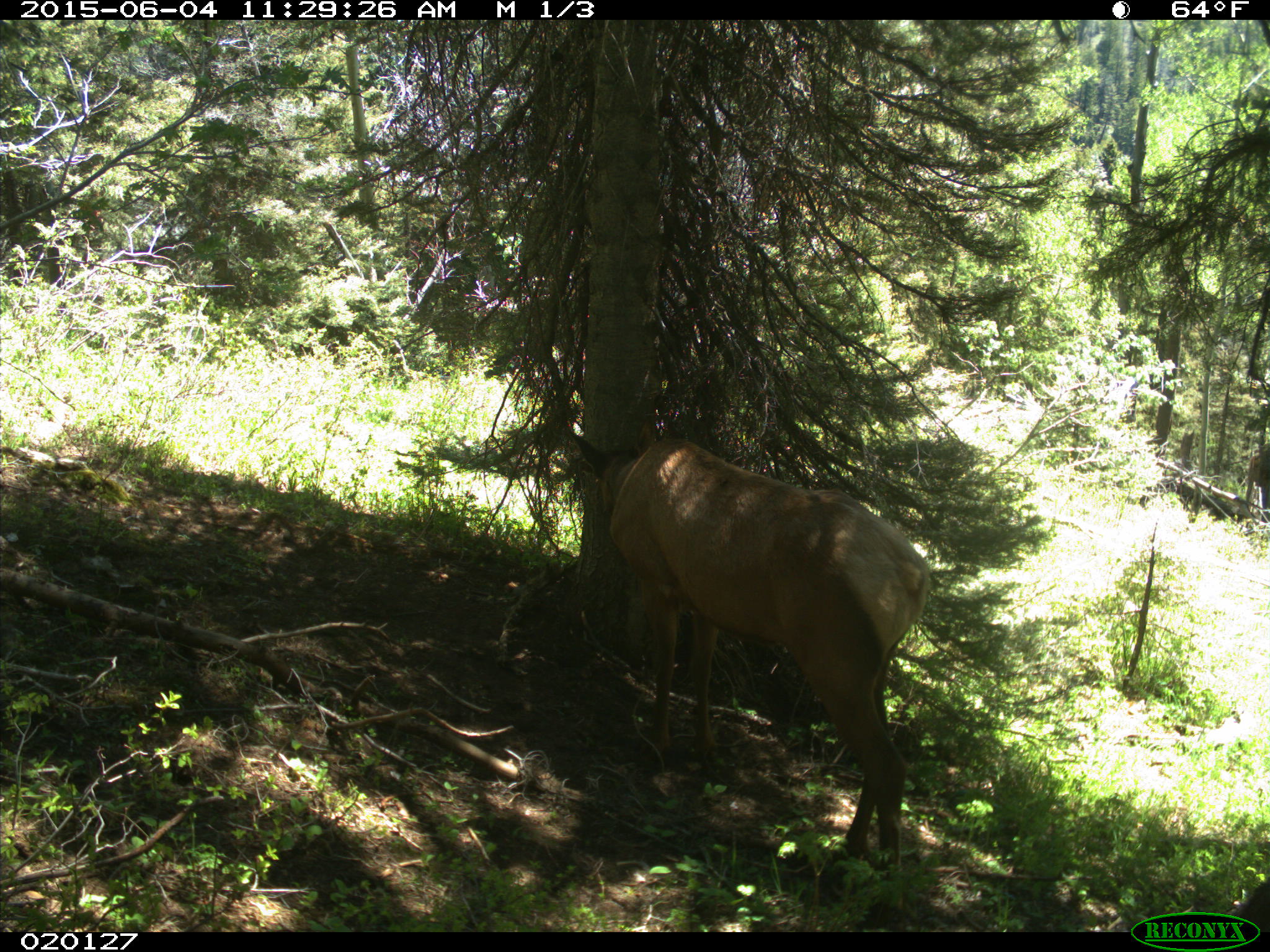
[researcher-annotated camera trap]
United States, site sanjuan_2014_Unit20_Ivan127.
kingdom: Animalia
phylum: Chordata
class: Mammalia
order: Artiodactyla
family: Cervidae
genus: Cervus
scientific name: Cervus elaphus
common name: red deer